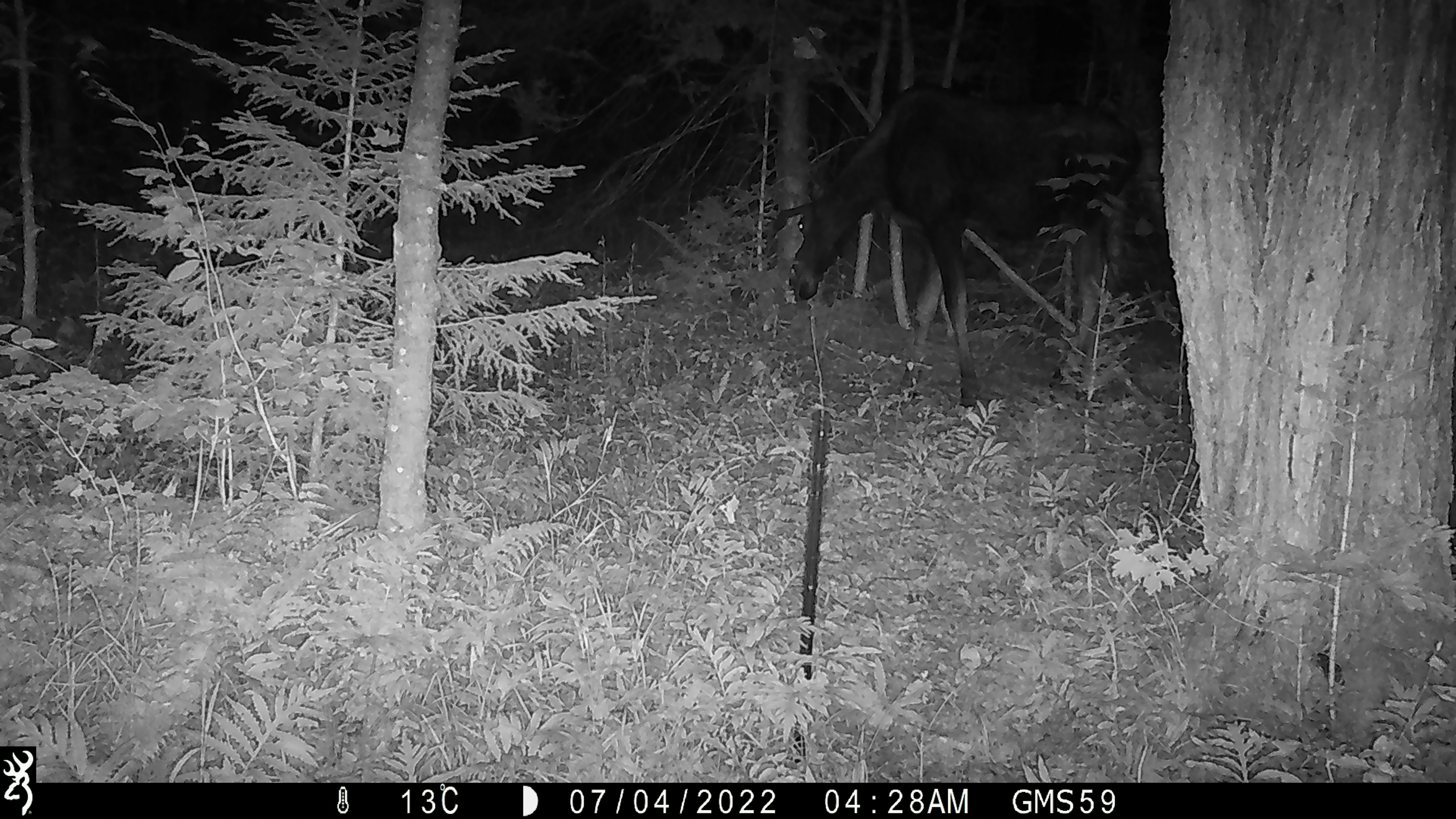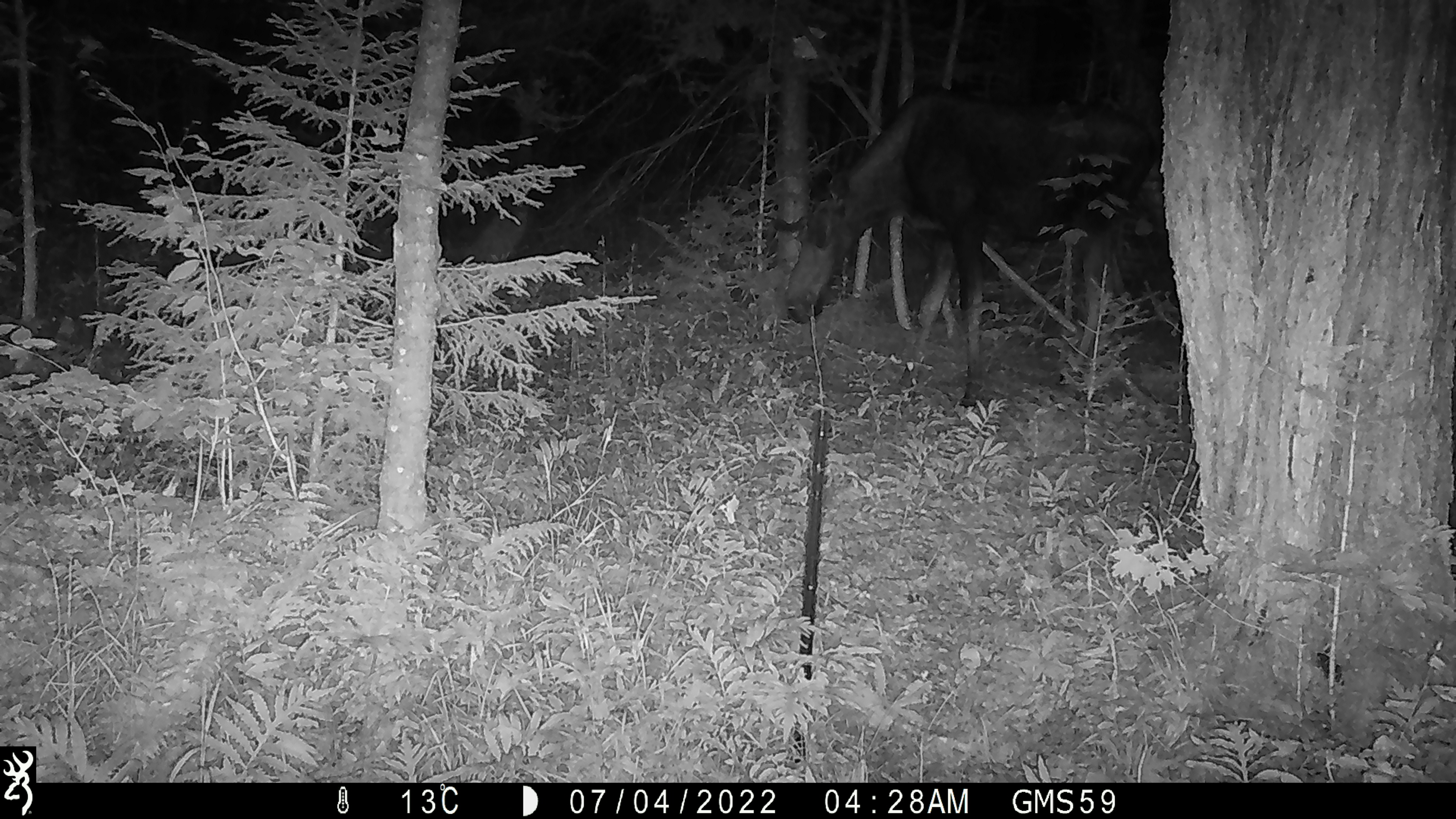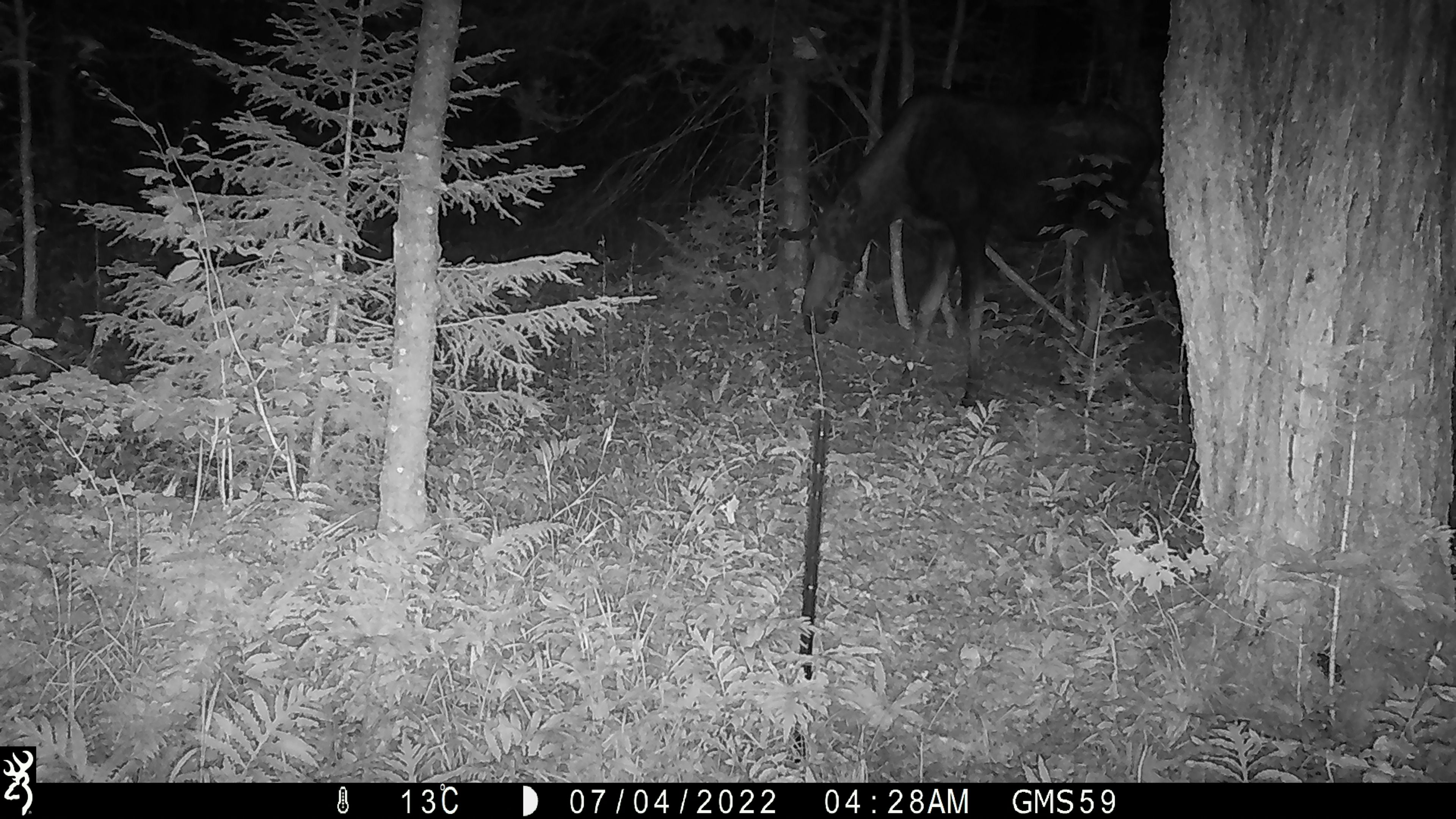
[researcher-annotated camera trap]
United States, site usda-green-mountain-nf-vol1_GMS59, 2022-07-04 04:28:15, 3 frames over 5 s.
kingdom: Animalia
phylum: Chordata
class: Mammalia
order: Artiodactyla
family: Cervidae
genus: Alces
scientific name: Alces alces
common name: moose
Moose (Alces alces).